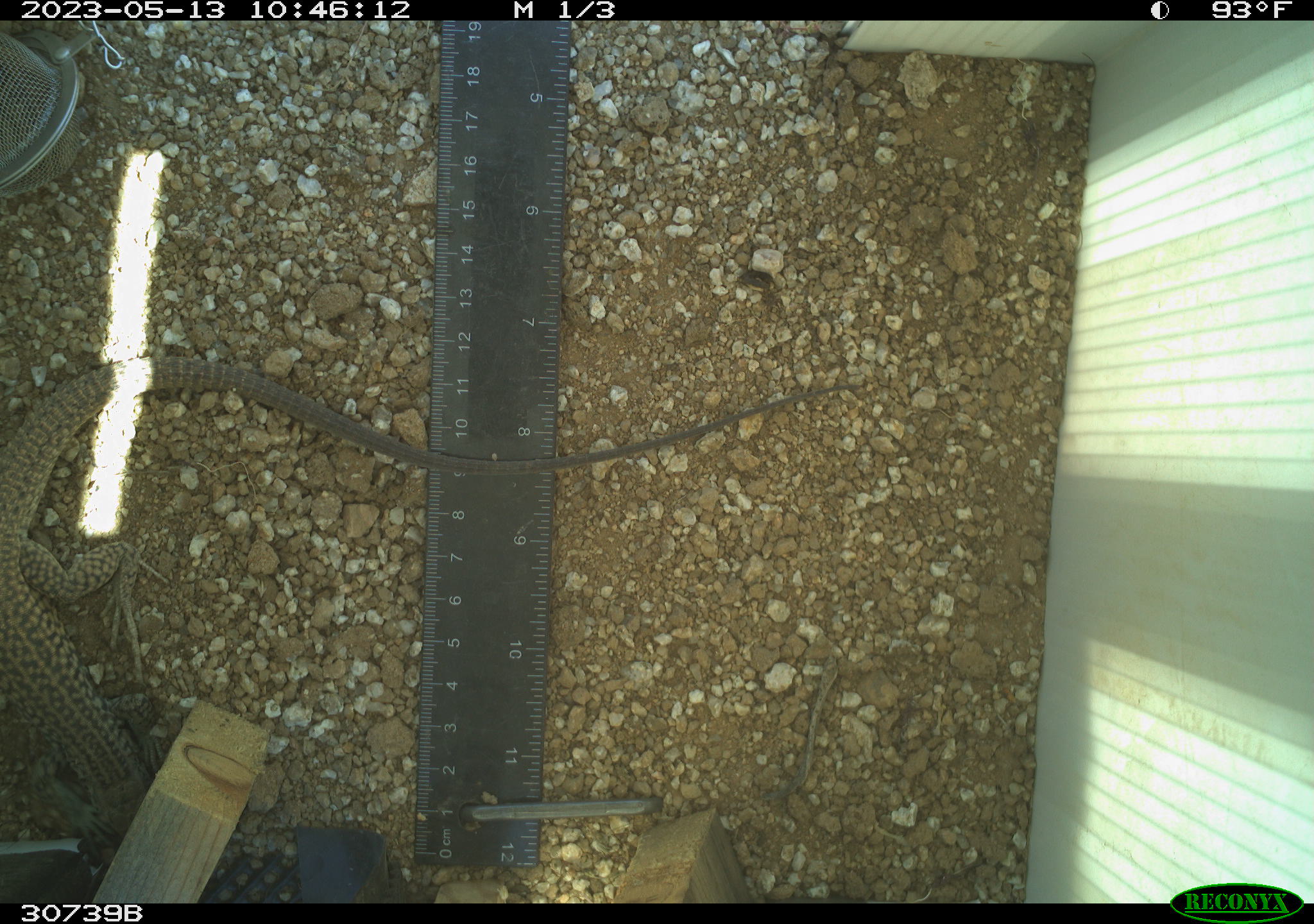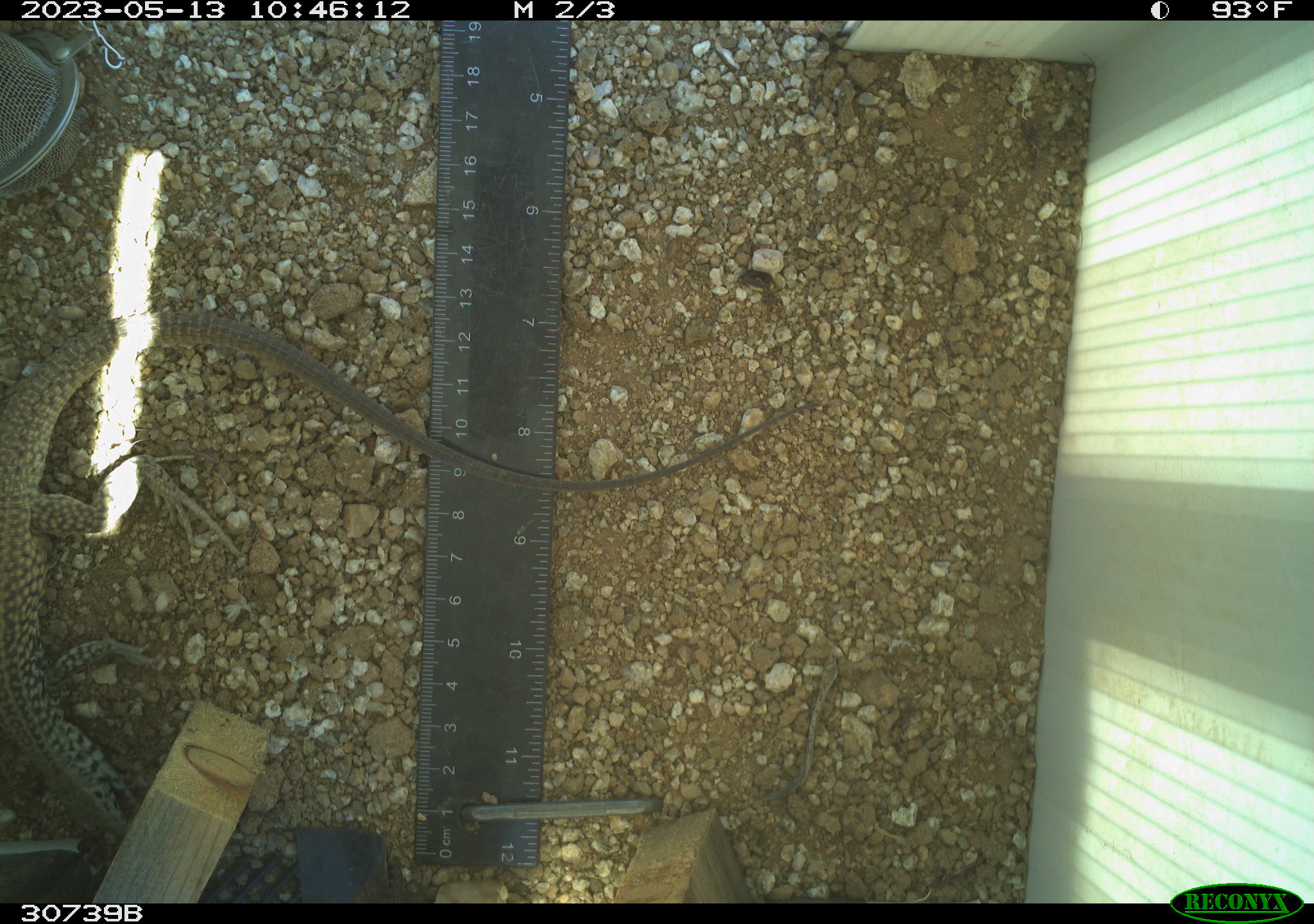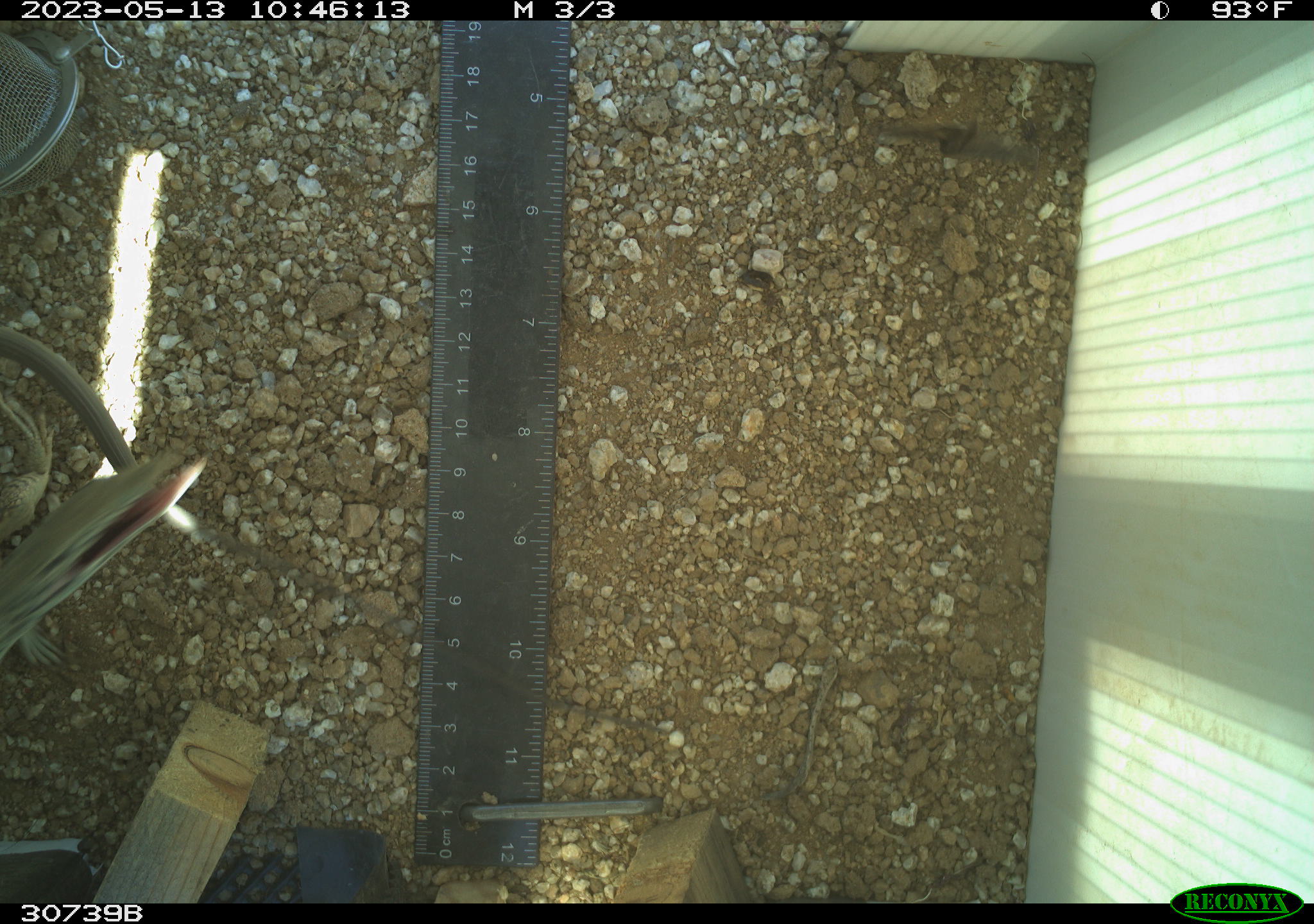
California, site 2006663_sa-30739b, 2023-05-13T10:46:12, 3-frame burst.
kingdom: Animalia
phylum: Chordata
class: Reptilia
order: Squamata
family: Teiidae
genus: Aspidoscelis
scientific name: Aspidoscelis tigris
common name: western whiptail